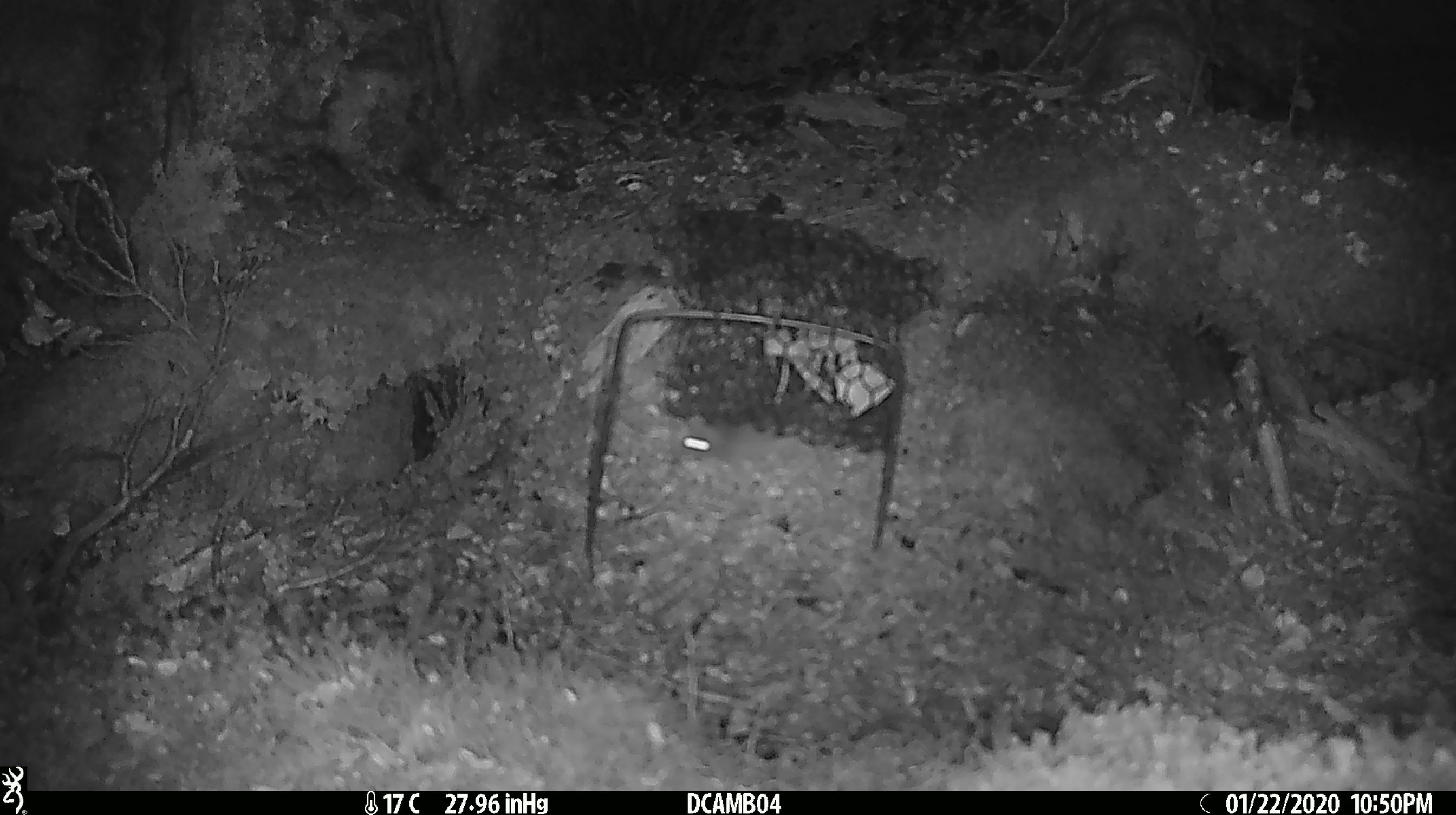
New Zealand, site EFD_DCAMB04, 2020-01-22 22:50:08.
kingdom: Animalia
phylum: Chordata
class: Mammalia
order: Rodentia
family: Muridae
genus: Mus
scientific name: Mus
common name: mouse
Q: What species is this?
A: Mouse (Mus).